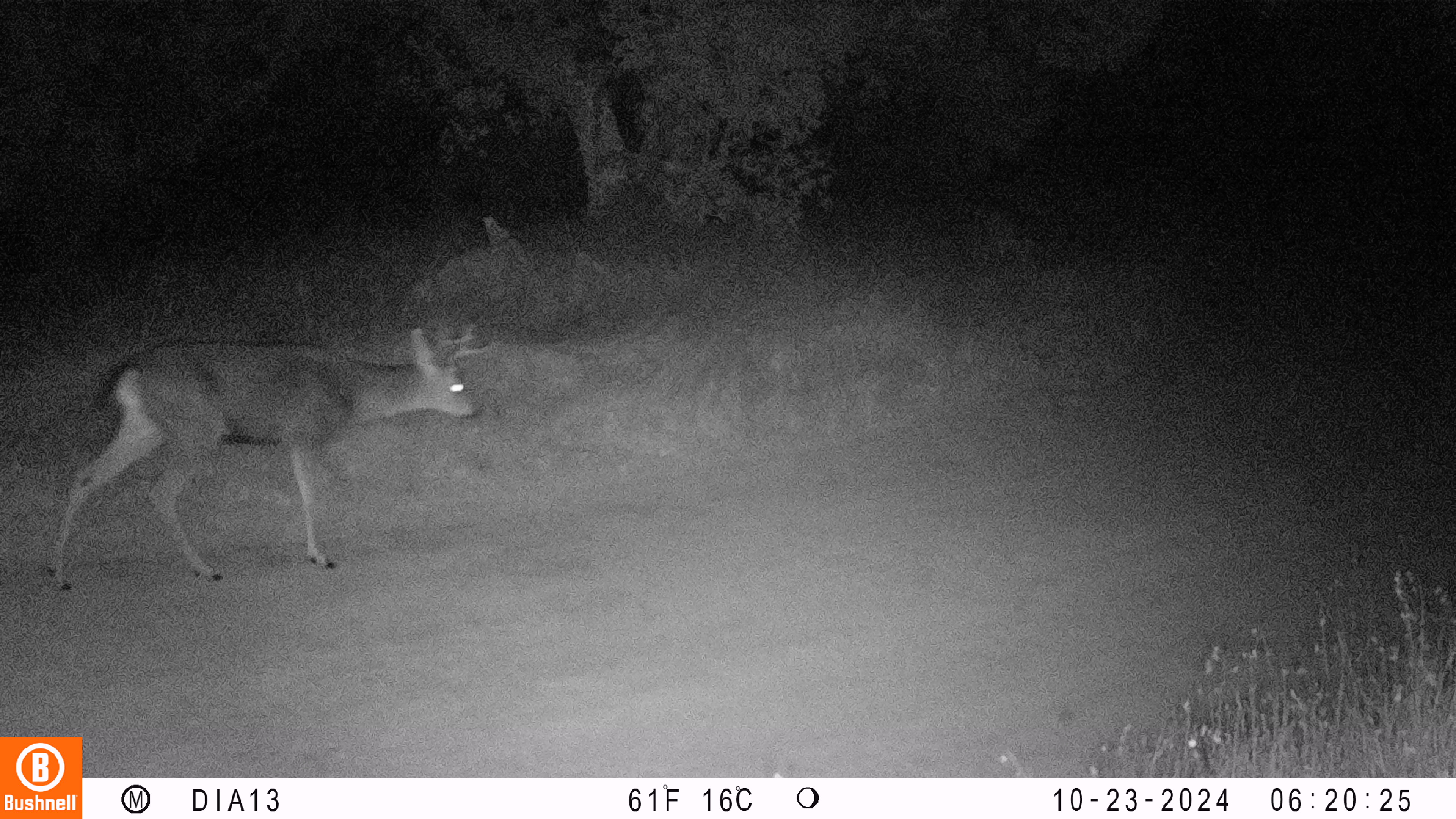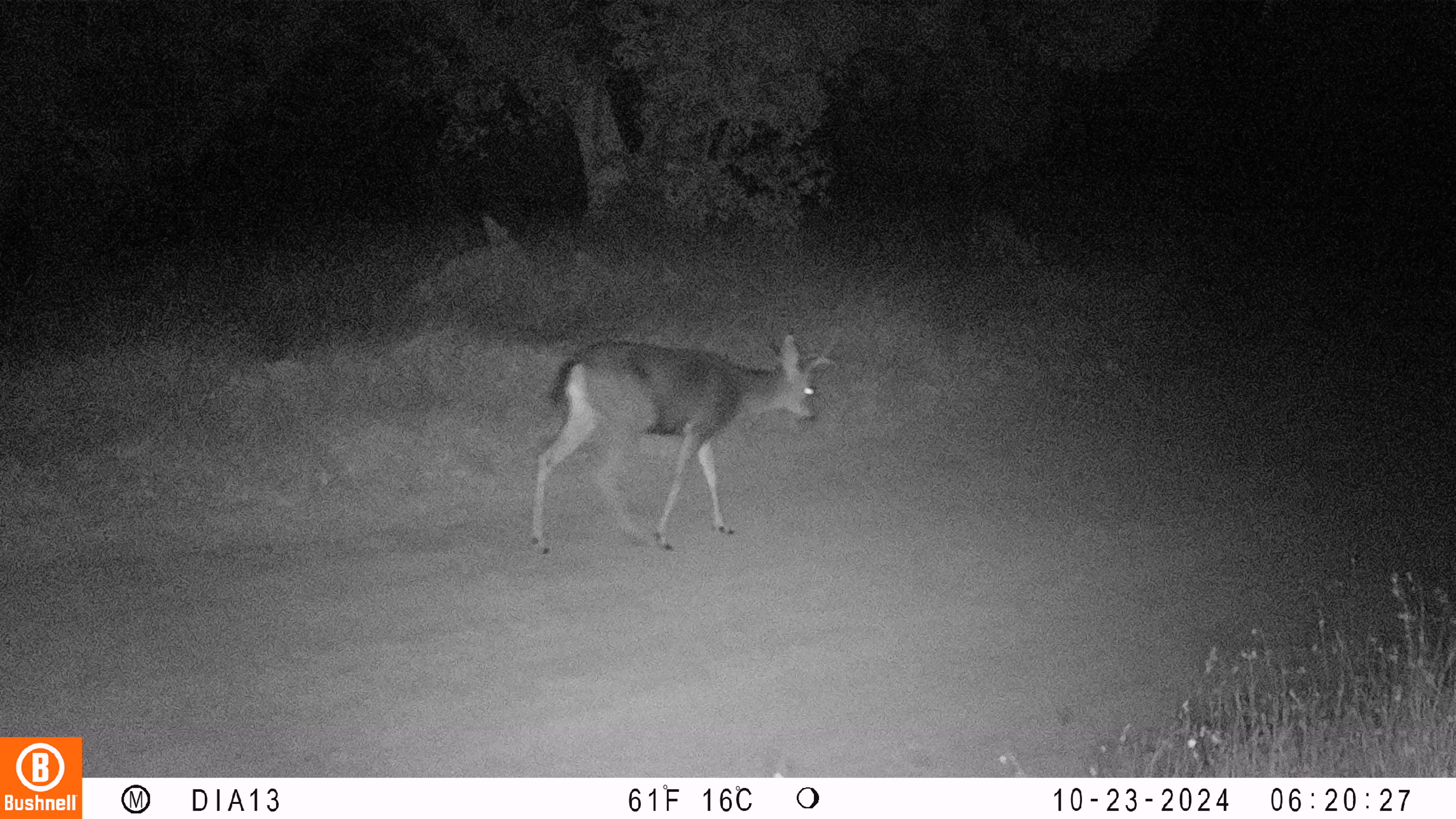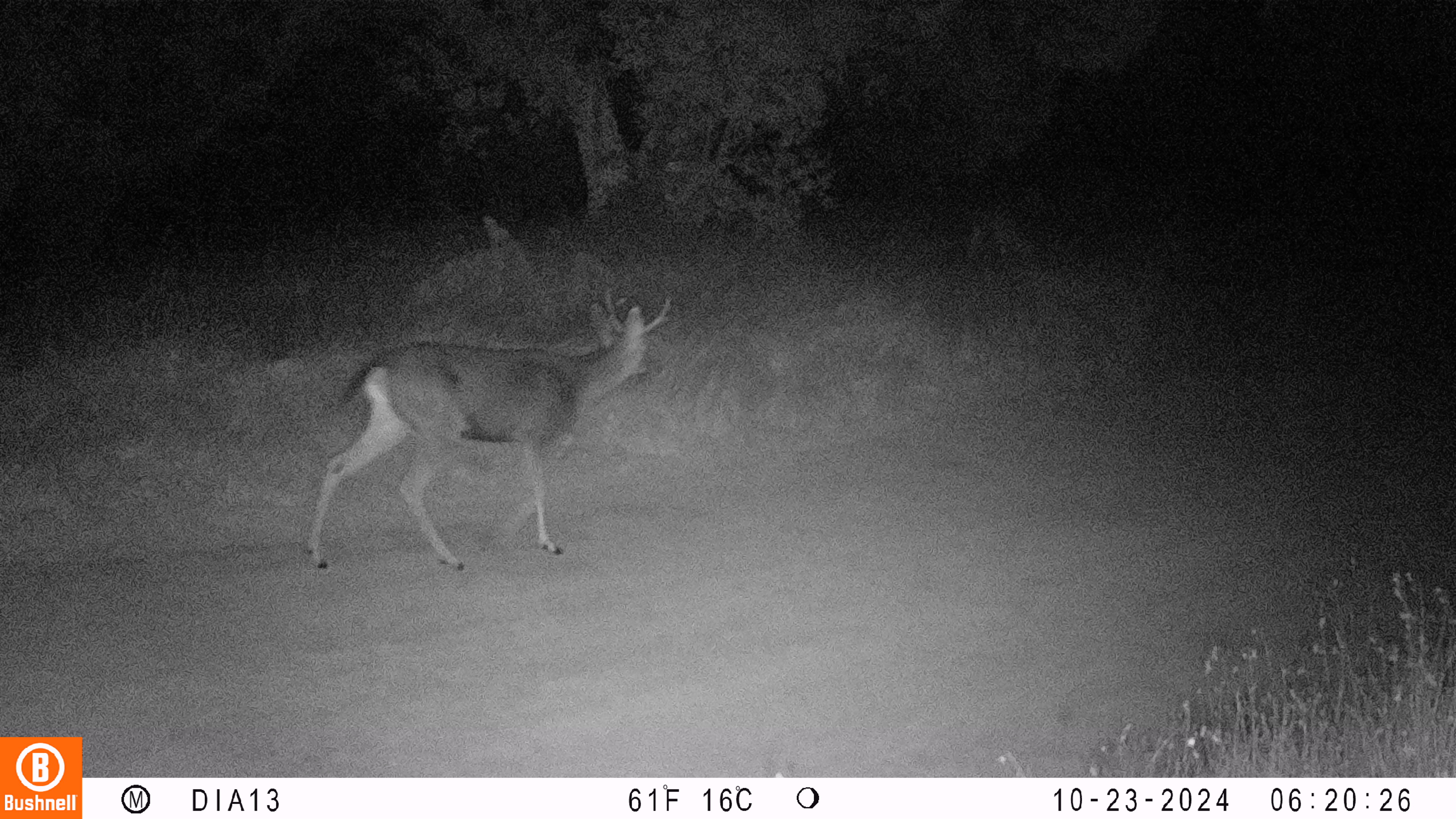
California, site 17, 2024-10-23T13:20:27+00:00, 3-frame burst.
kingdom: Animalia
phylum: Chordata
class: Mammalia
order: Artiodactyla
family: Cervidae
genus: Odocoileus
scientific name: Odocoileus hemionus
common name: mule deer